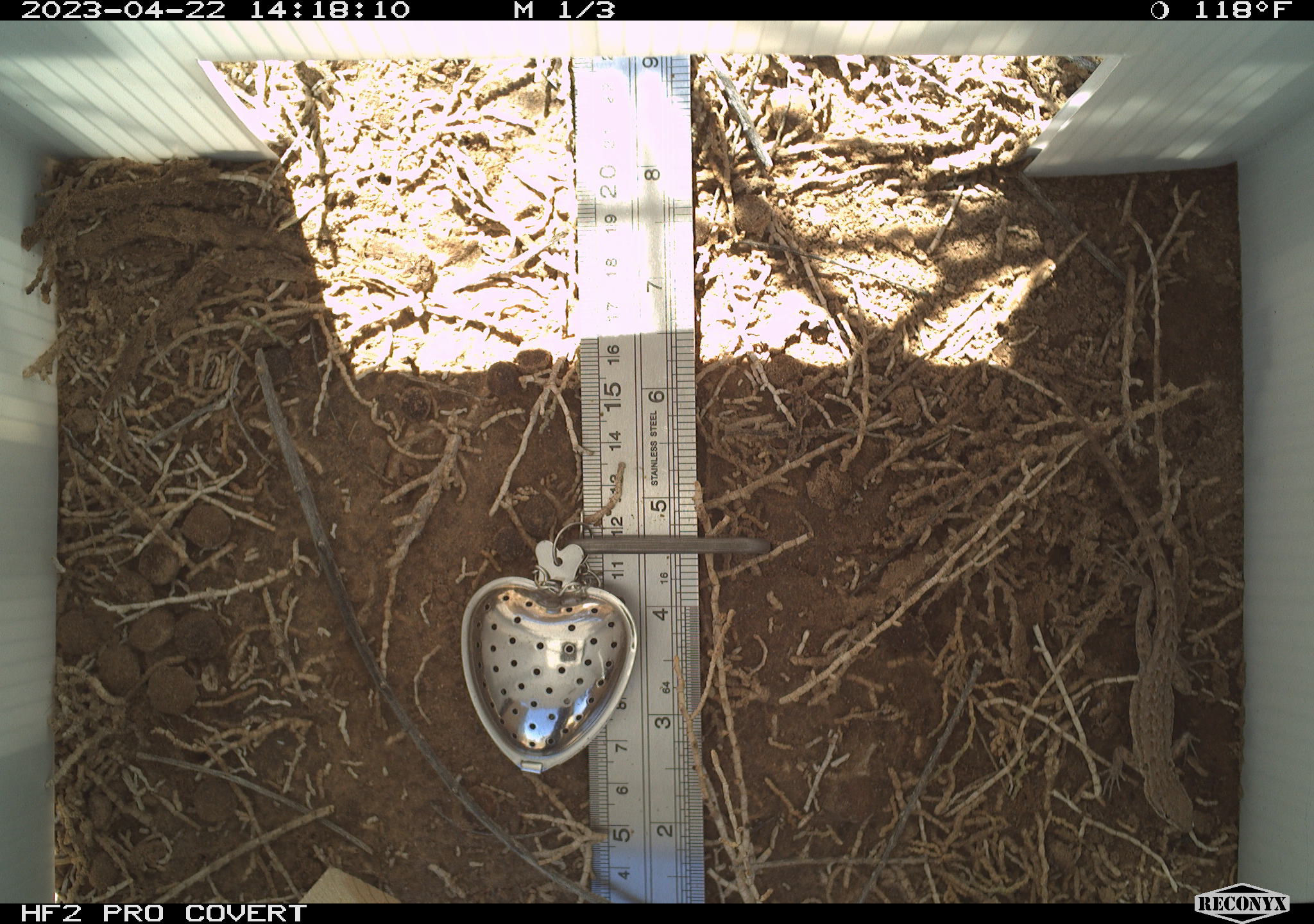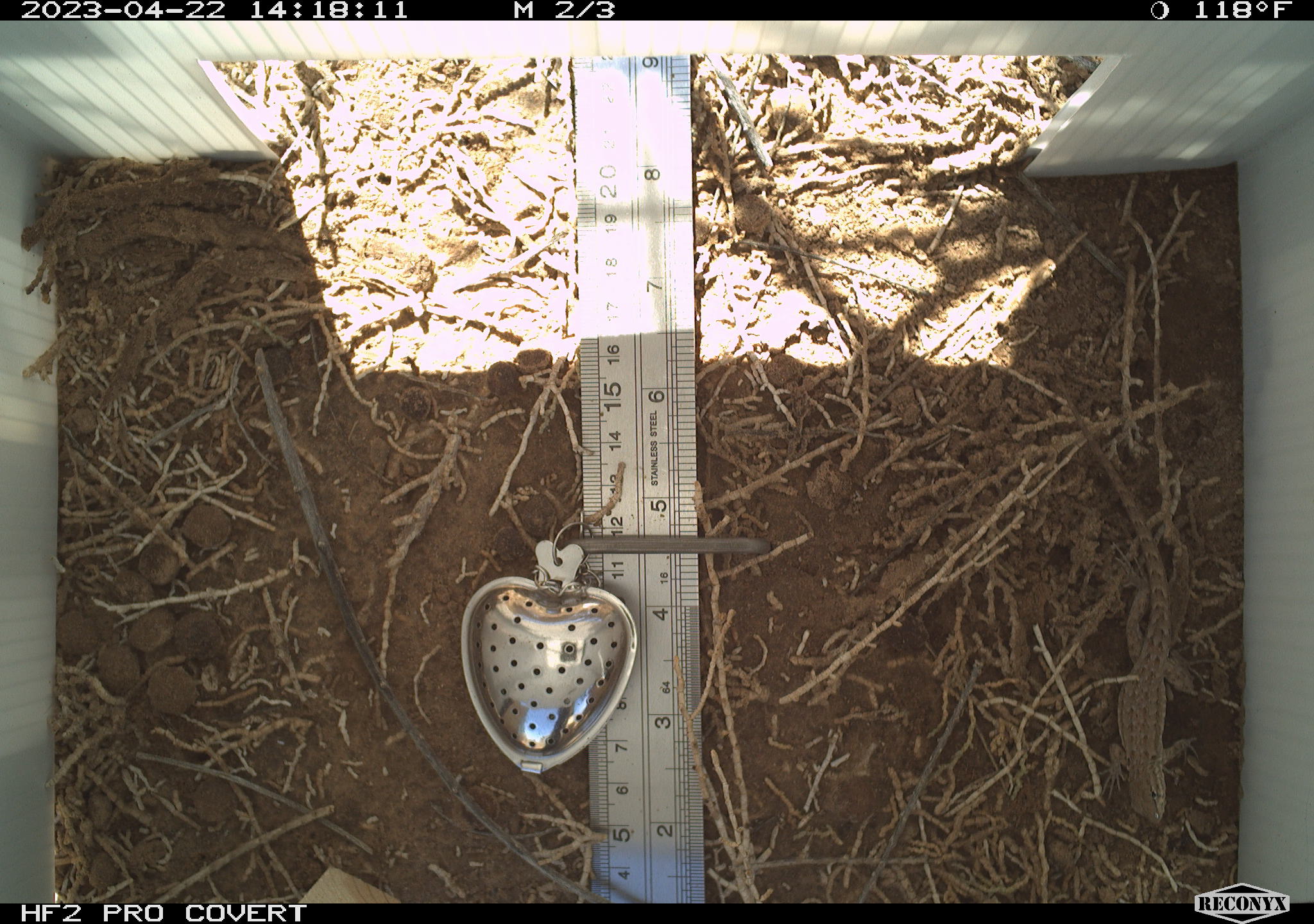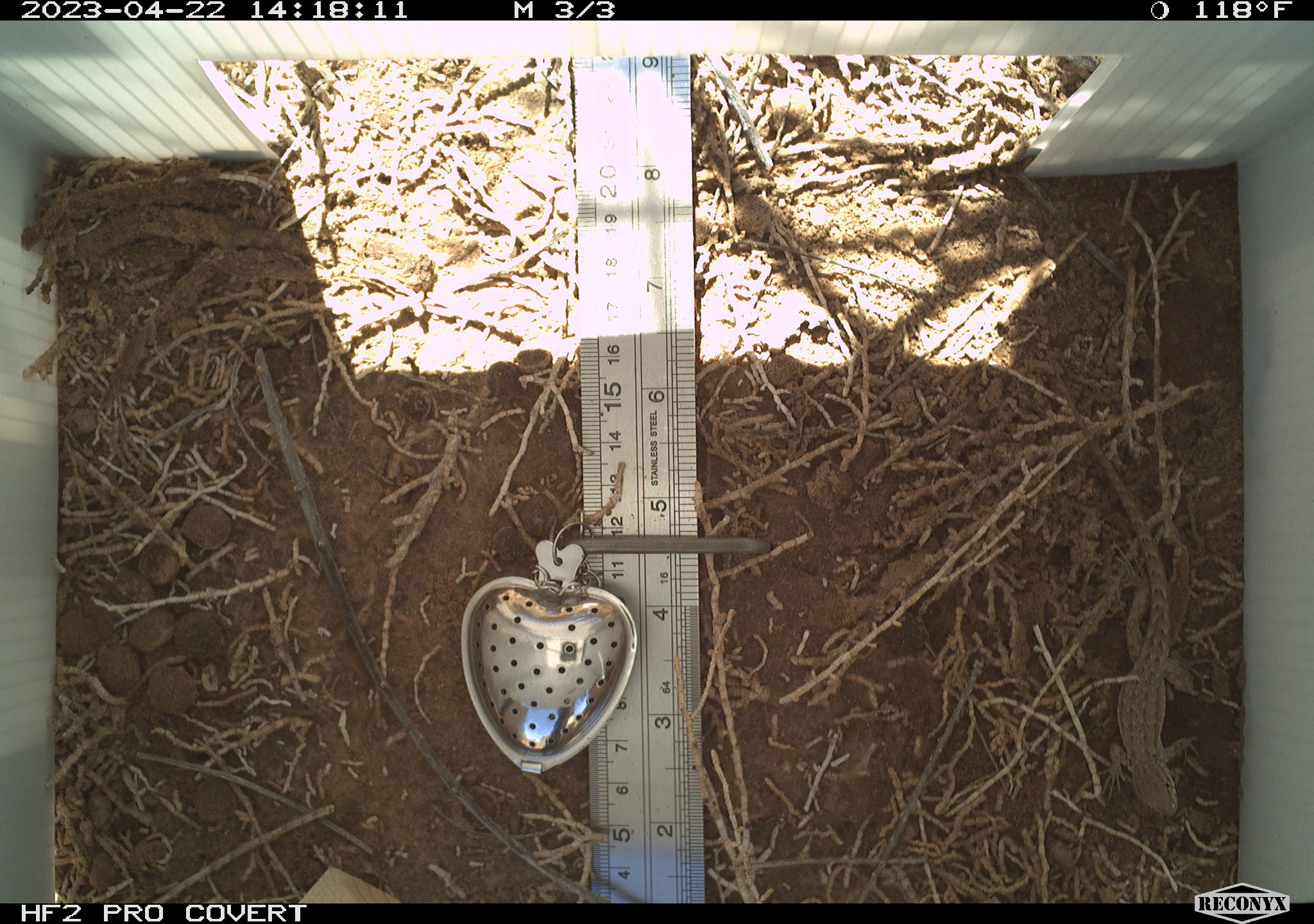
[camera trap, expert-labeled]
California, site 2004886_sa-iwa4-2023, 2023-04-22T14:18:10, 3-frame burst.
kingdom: Animalia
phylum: Chordata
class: Reptilia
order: Squamata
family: Phrynosomatidae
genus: Uta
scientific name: Uta stansburiana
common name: common side-blotched lizard